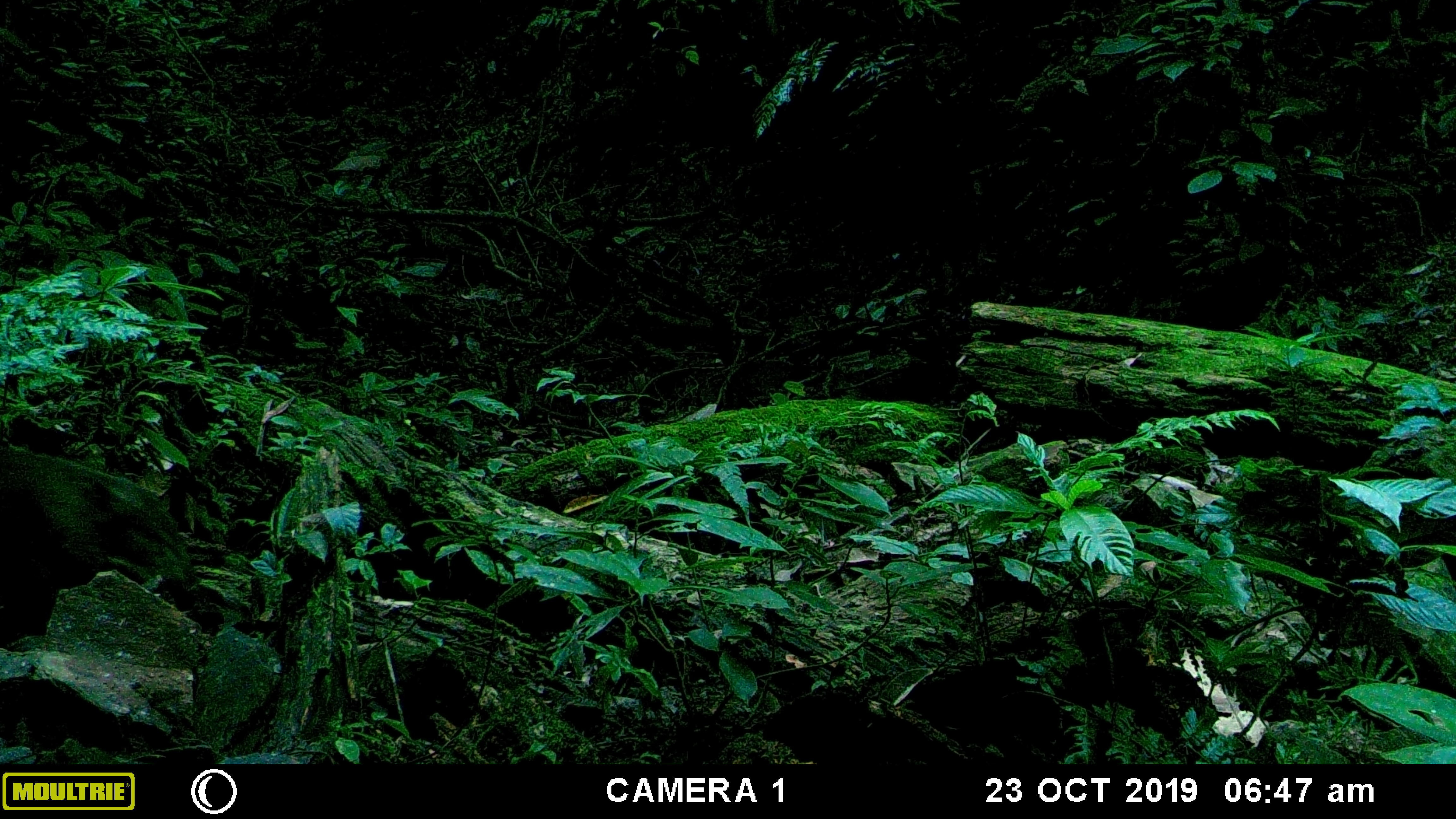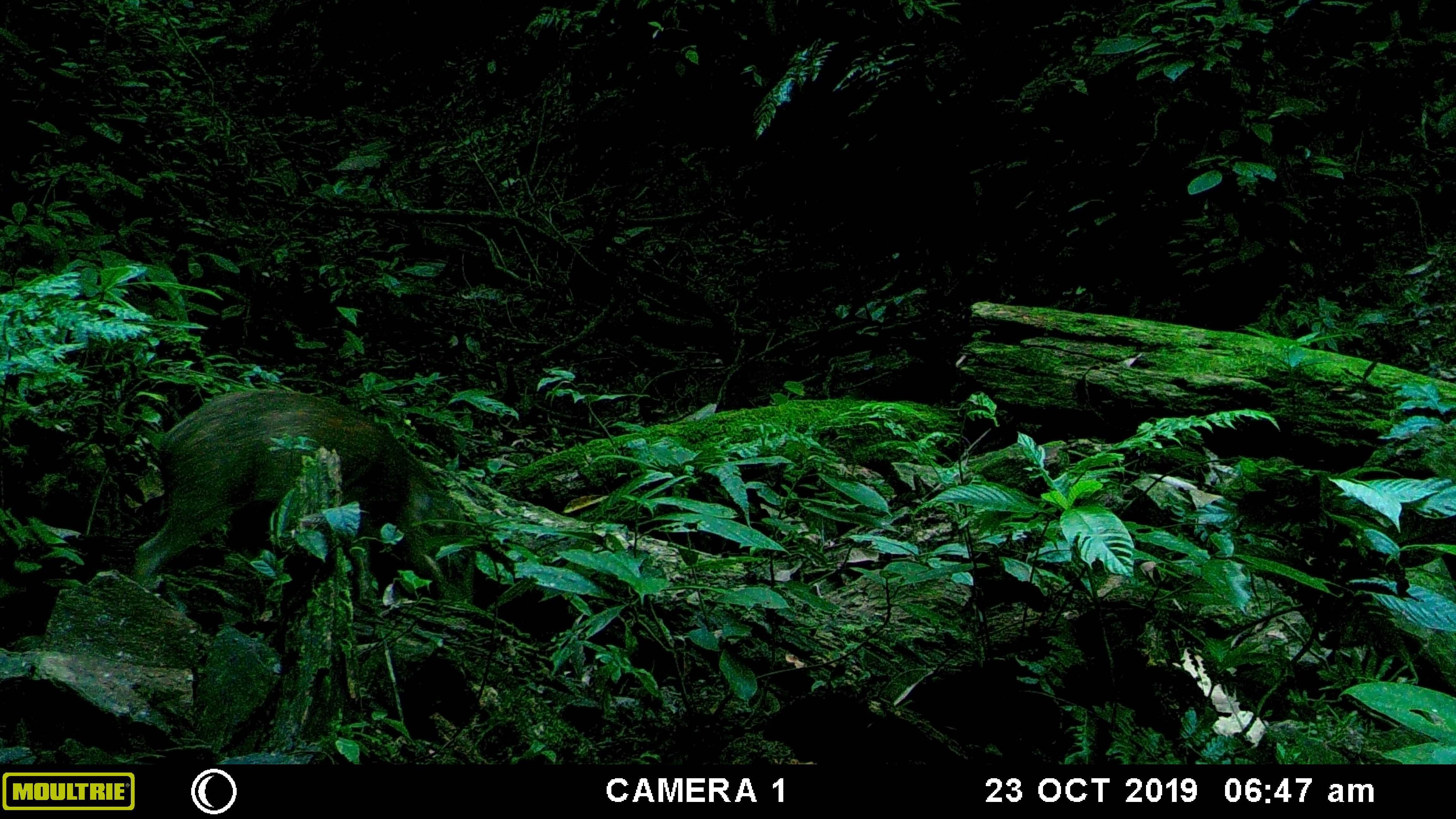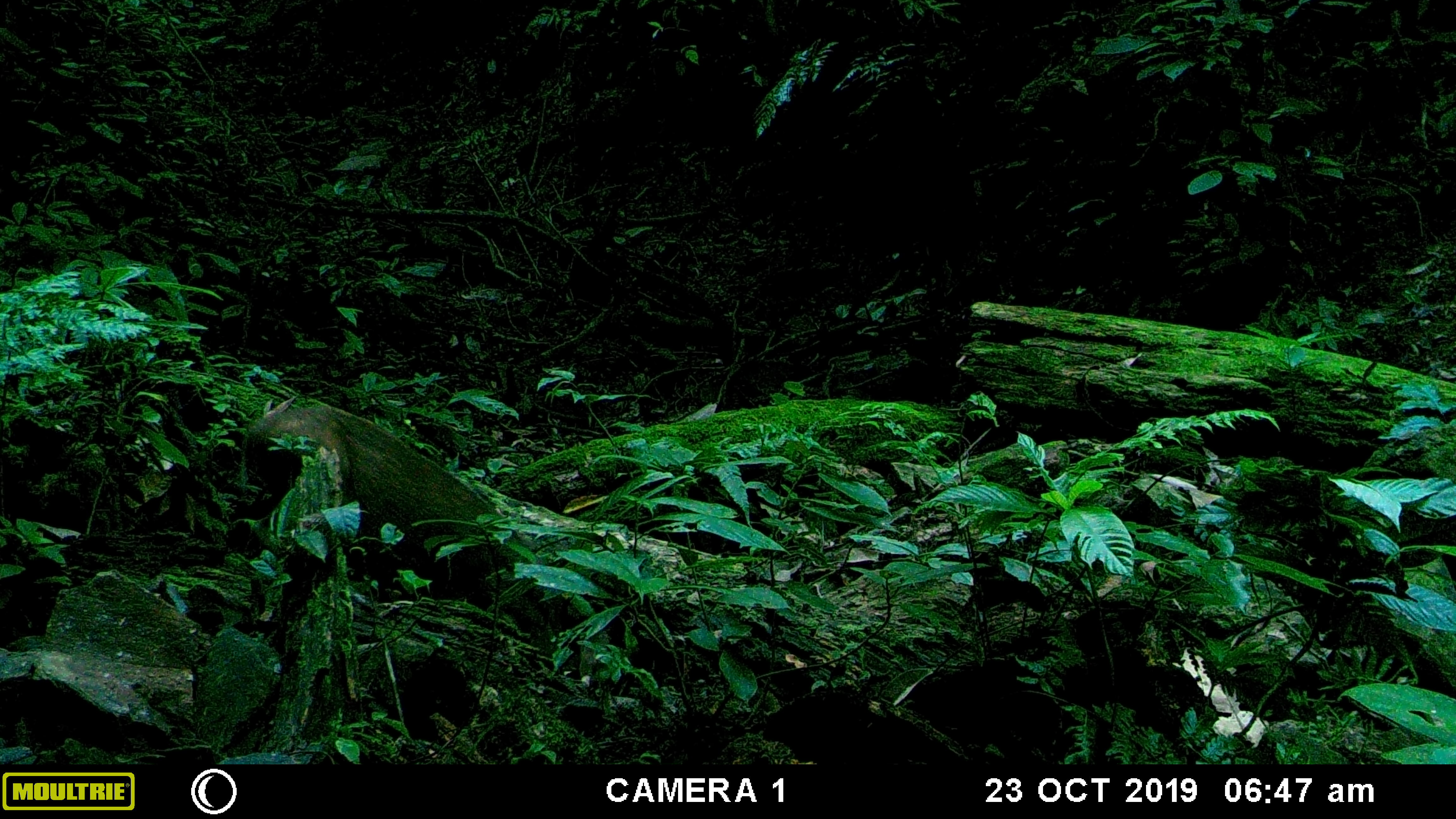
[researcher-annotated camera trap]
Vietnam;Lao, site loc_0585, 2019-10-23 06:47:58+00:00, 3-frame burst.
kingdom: Animalia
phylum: Chordata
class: Mammalia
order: Artiodactyla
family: Suidae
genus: Sus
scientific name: Sus scrofa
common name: eurasian wild pig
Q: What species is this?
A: Eurasian wild pig (Sus scrofa).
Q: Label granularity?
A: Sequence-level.